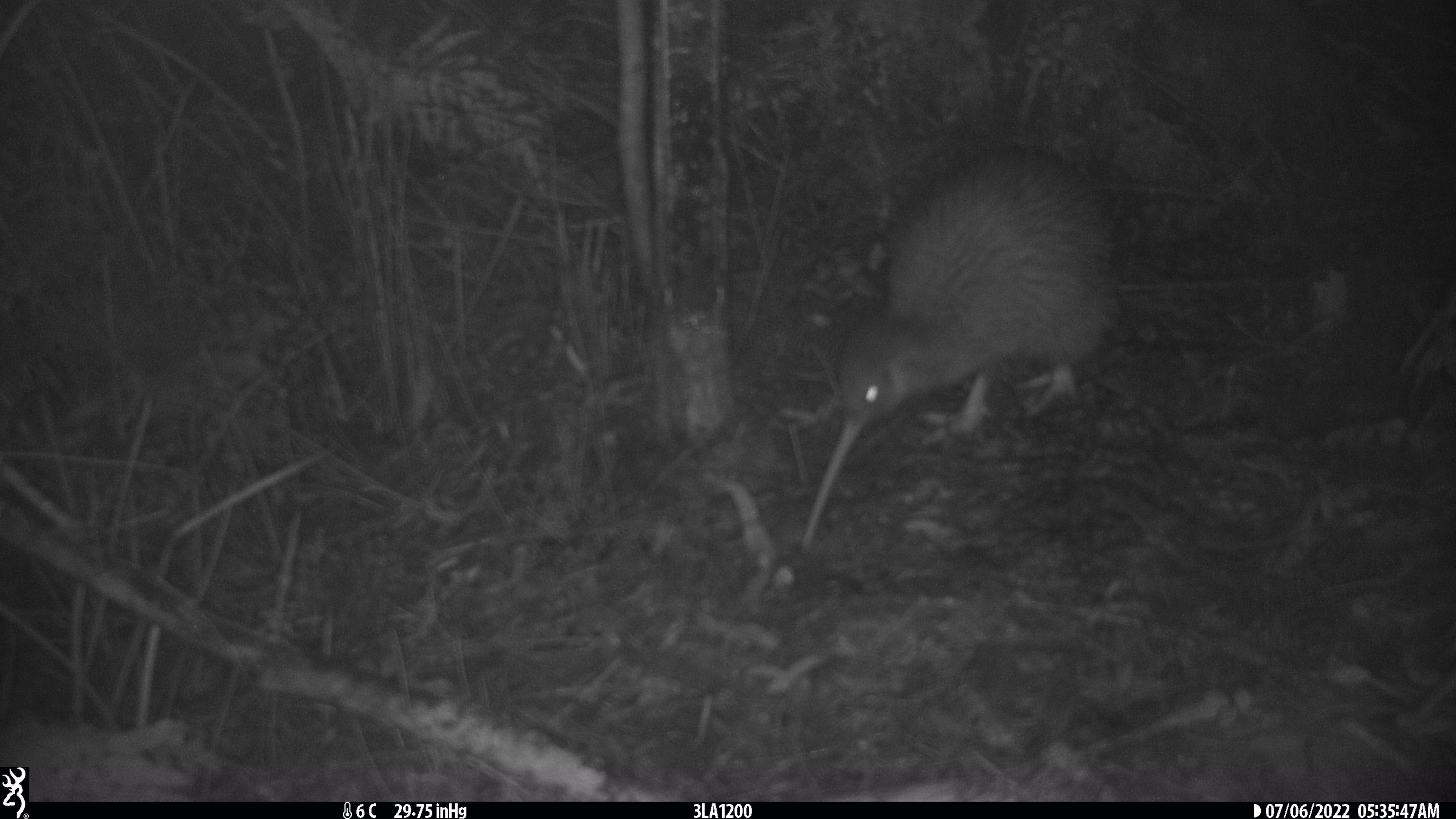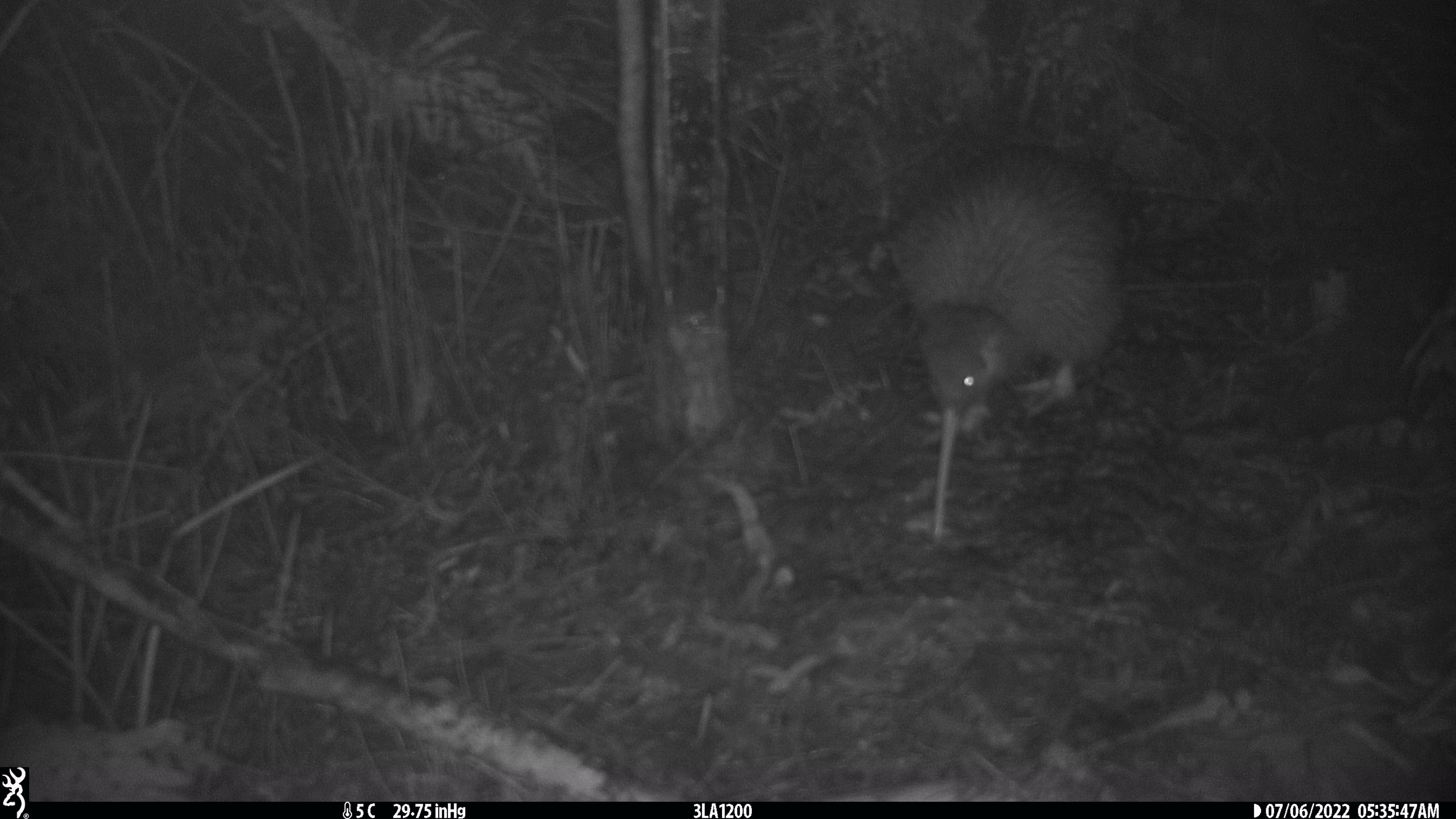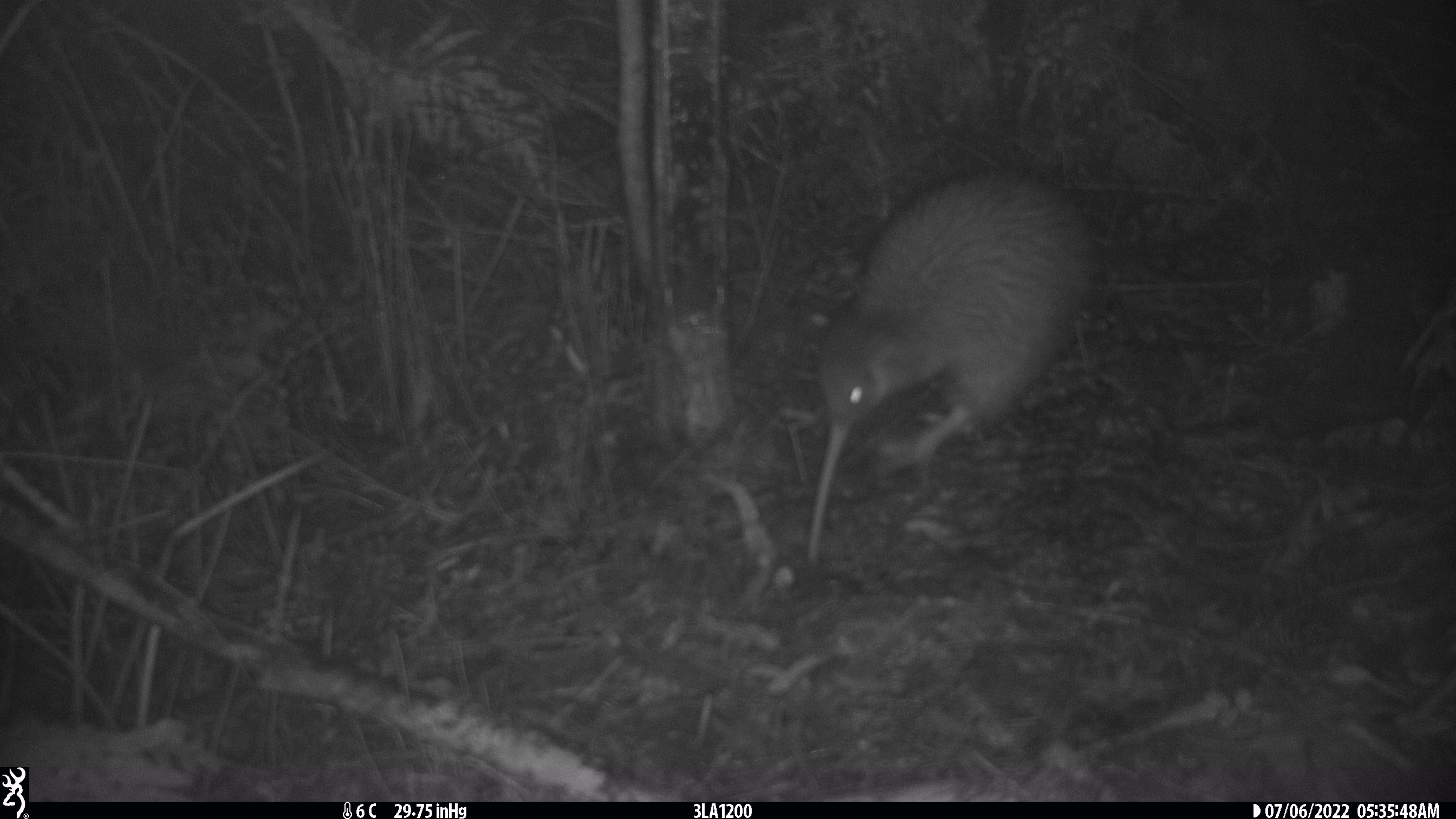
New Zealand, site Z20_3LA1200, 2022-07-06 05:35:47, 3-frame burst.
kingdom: Animalia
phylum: Chordata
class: Aves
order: Apterygiformes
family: Apterygidae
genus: Apteryx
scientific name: Apteryx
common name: kiwi